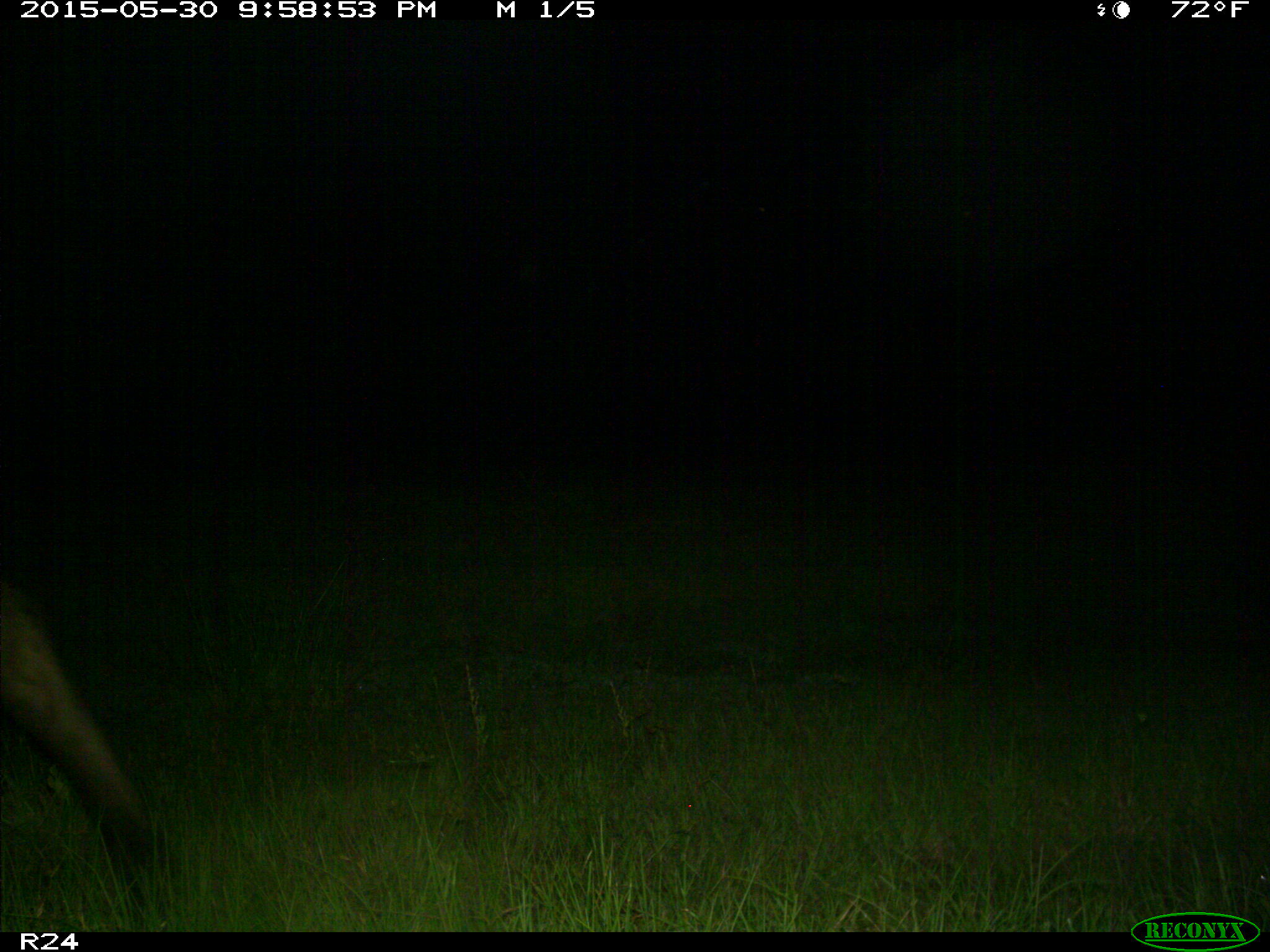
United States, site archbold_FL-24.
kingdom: Animalia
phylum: Chordata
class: Mammalia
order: Artiodactyla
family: Bovidae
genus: Bos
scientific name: Bos taurus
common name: domestic cow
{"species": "Bos taurus (domestic cow)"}